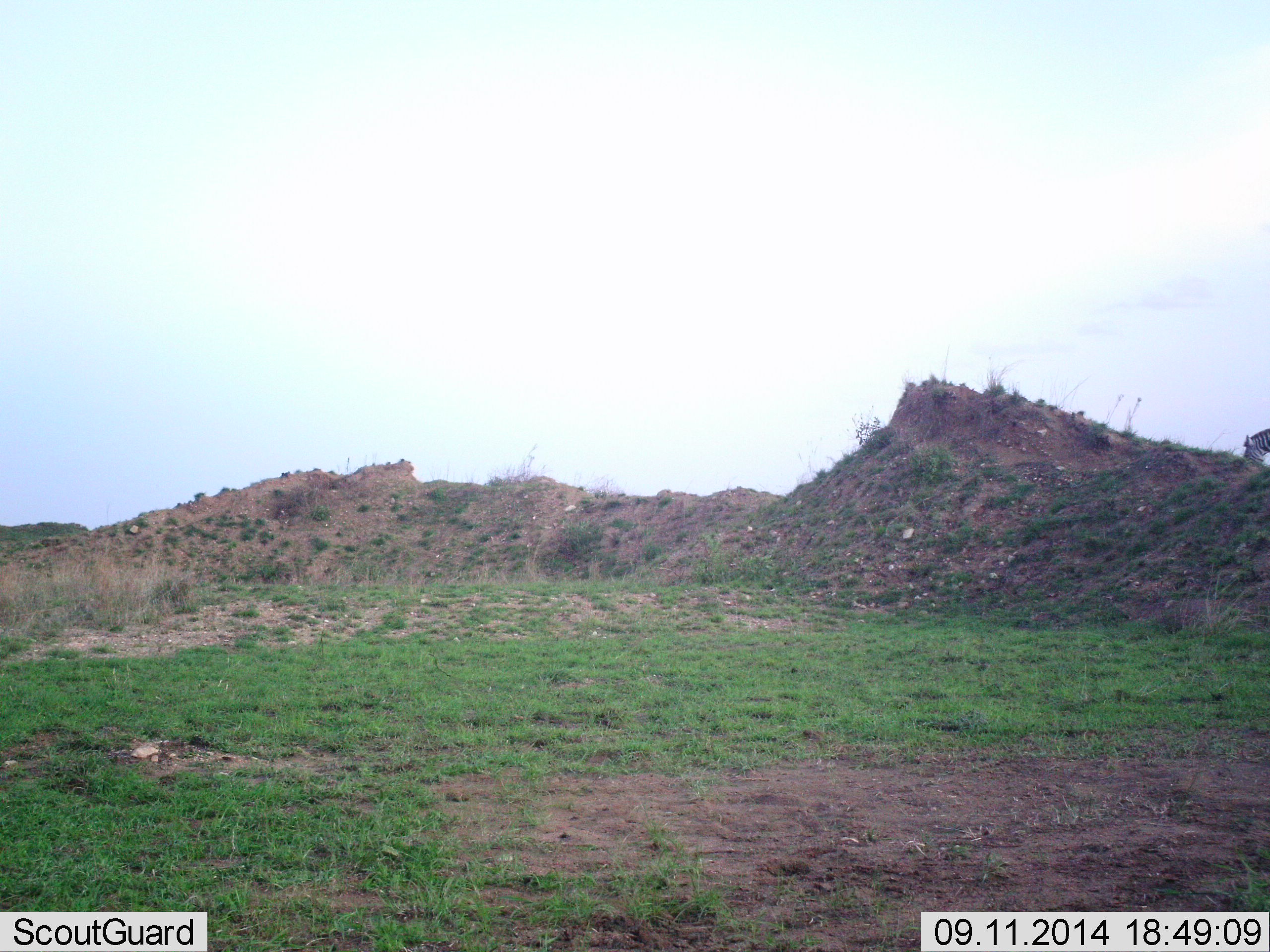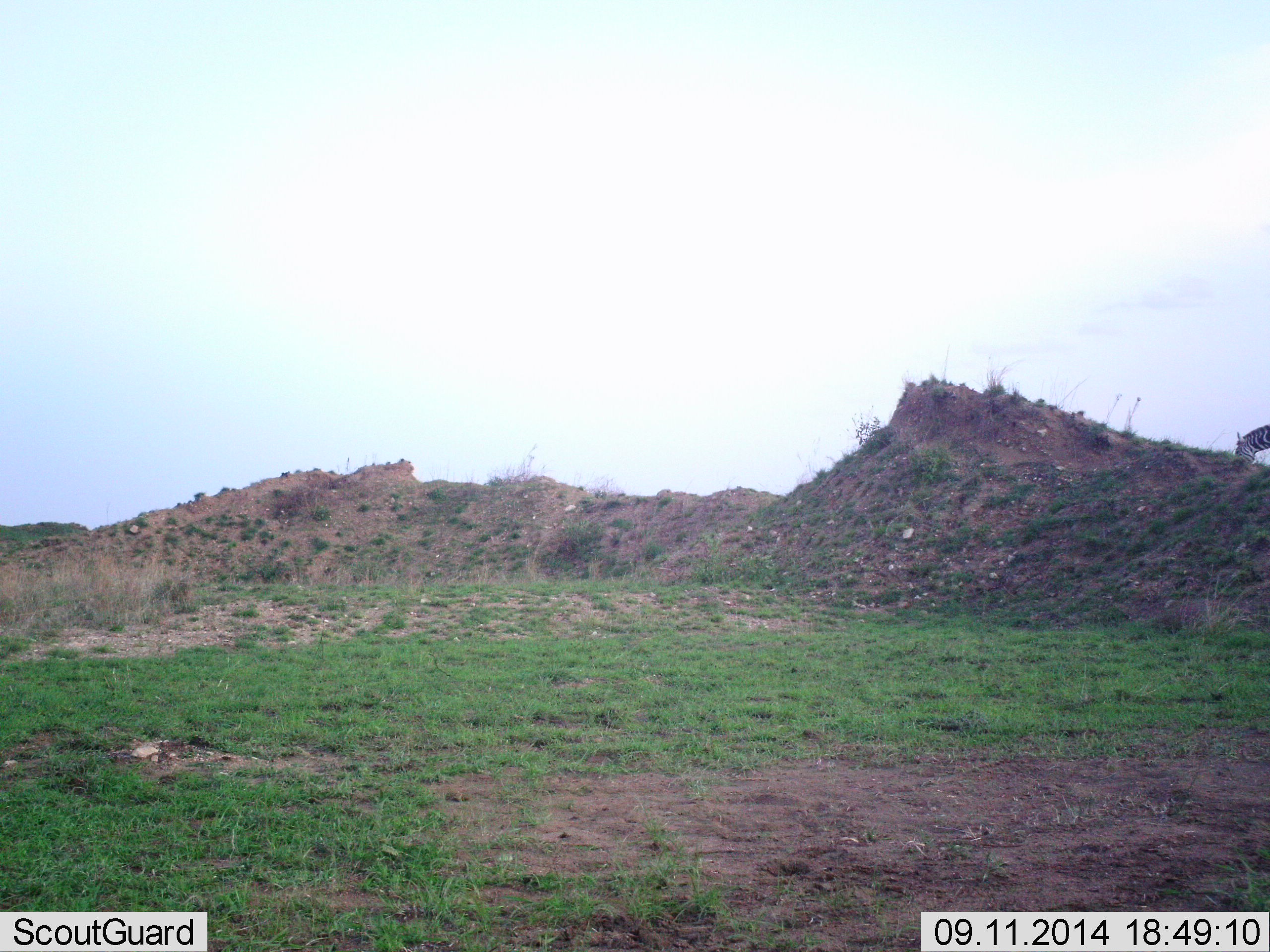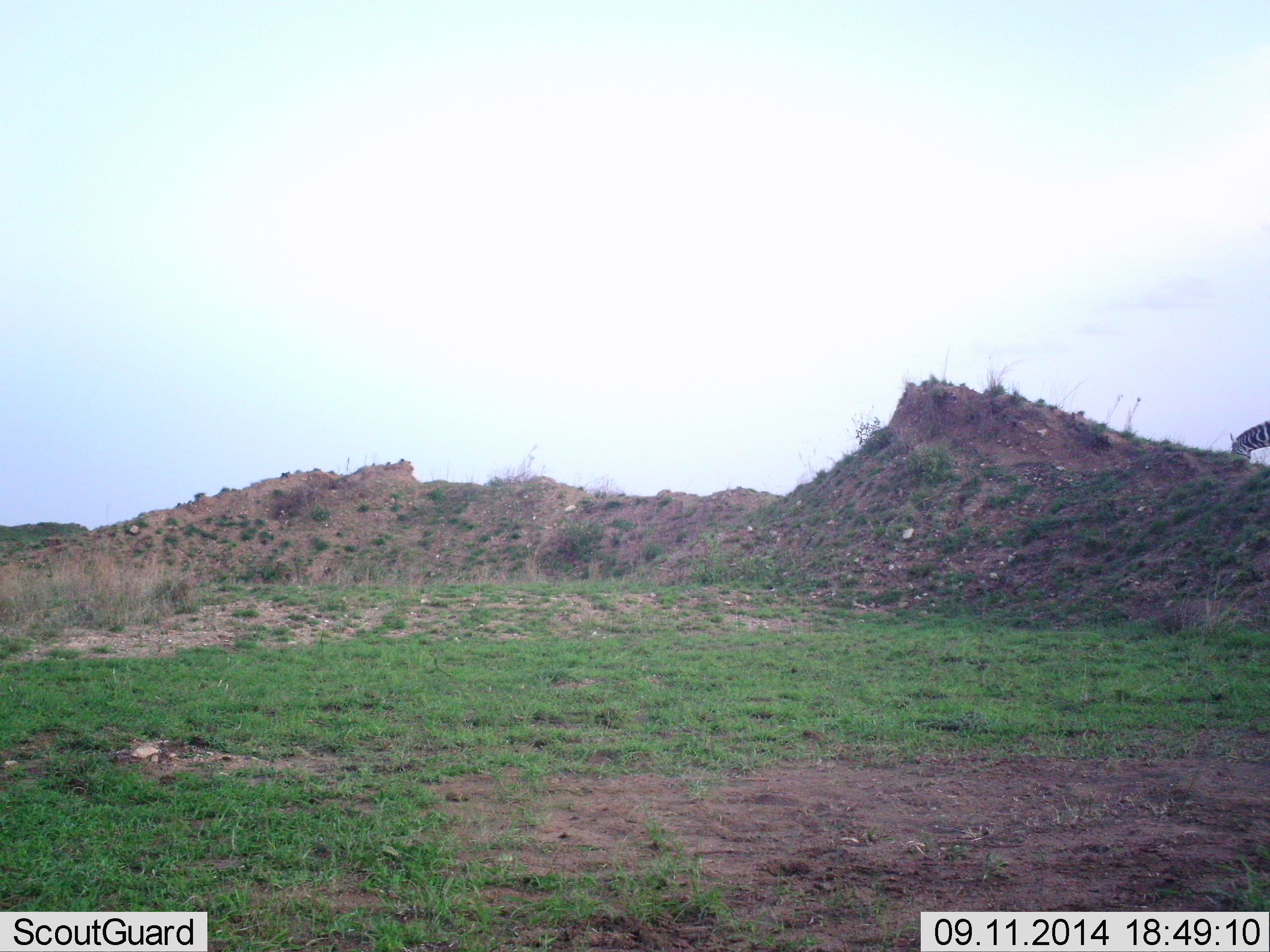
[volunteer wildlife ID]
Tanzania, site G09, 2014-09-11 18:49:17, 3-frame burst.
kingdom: Animalia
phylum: Chordata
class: Mammalia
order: Perissodactyla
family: Equidae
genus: Equus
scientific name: Equus quagga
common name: plains zebra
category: zebra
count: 1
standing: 20%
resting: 0%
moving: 10%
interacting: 0%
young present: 0%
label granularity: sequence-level